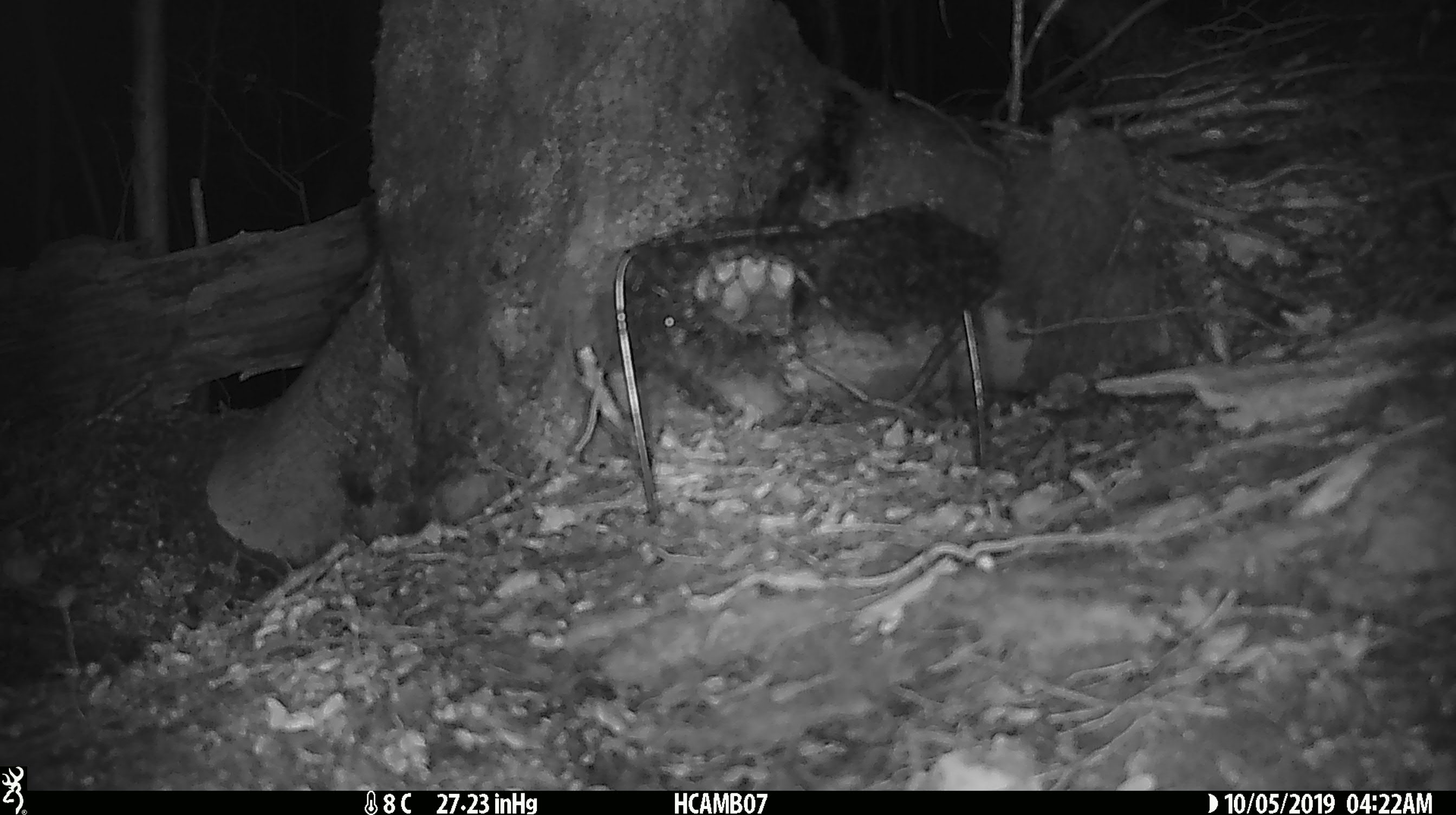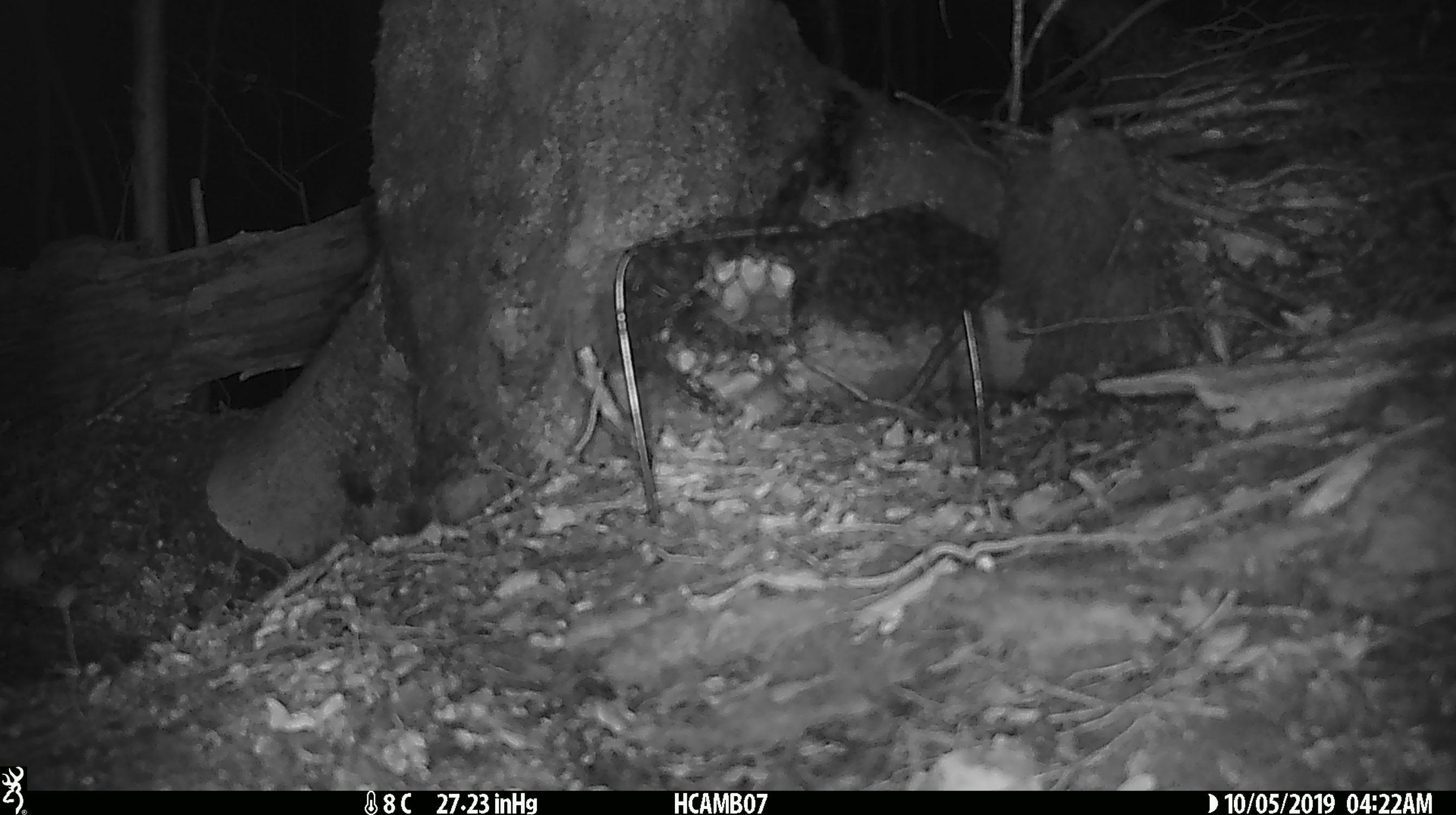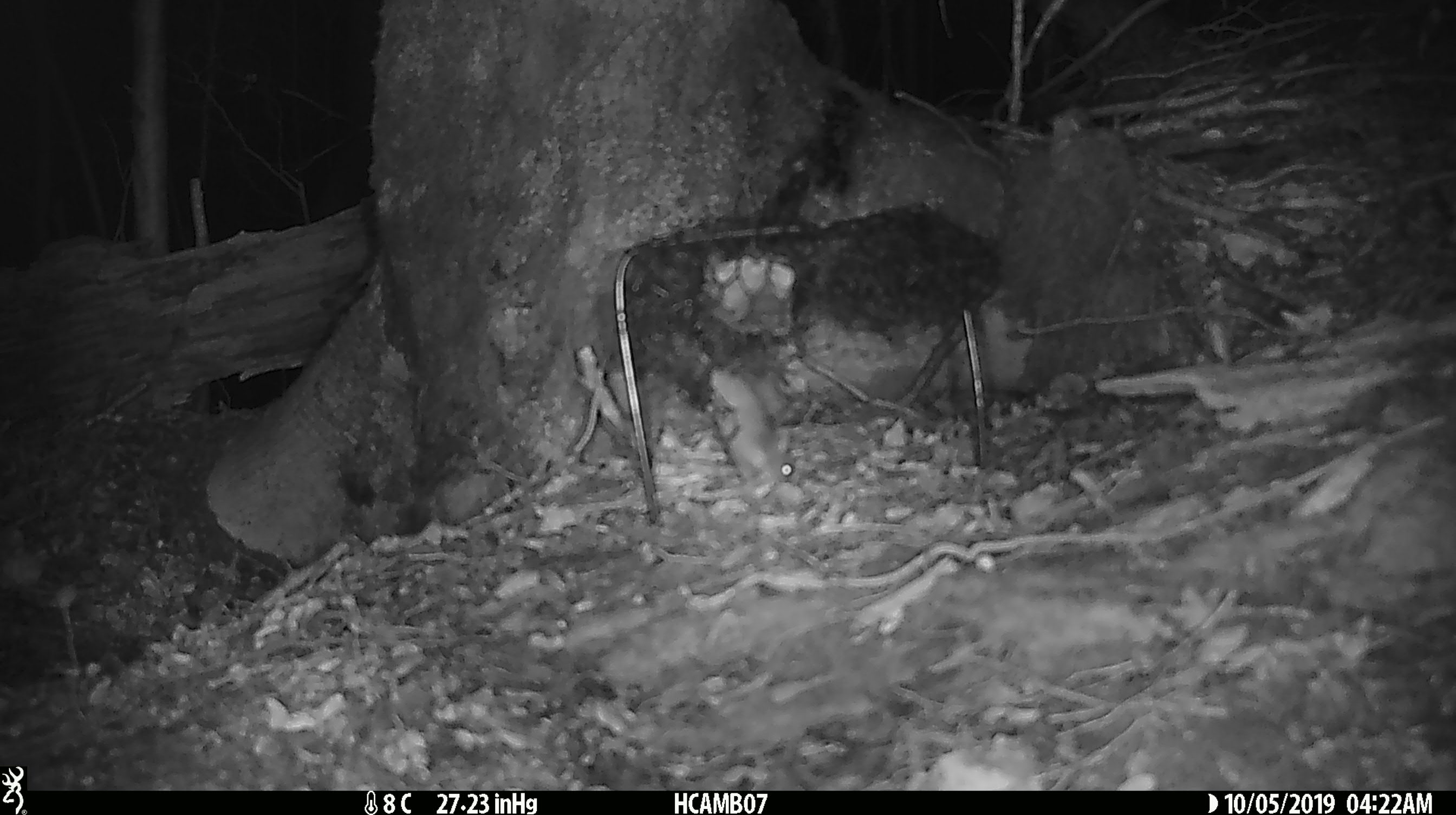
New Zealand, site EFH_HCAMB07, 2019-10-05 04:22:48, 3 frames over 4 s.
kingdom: Animalia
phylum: Chordata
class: Mammalia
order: Rodentia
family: Muridae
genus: Mus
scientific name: Mus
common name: mouse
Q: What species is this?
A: Mouse (Mus).